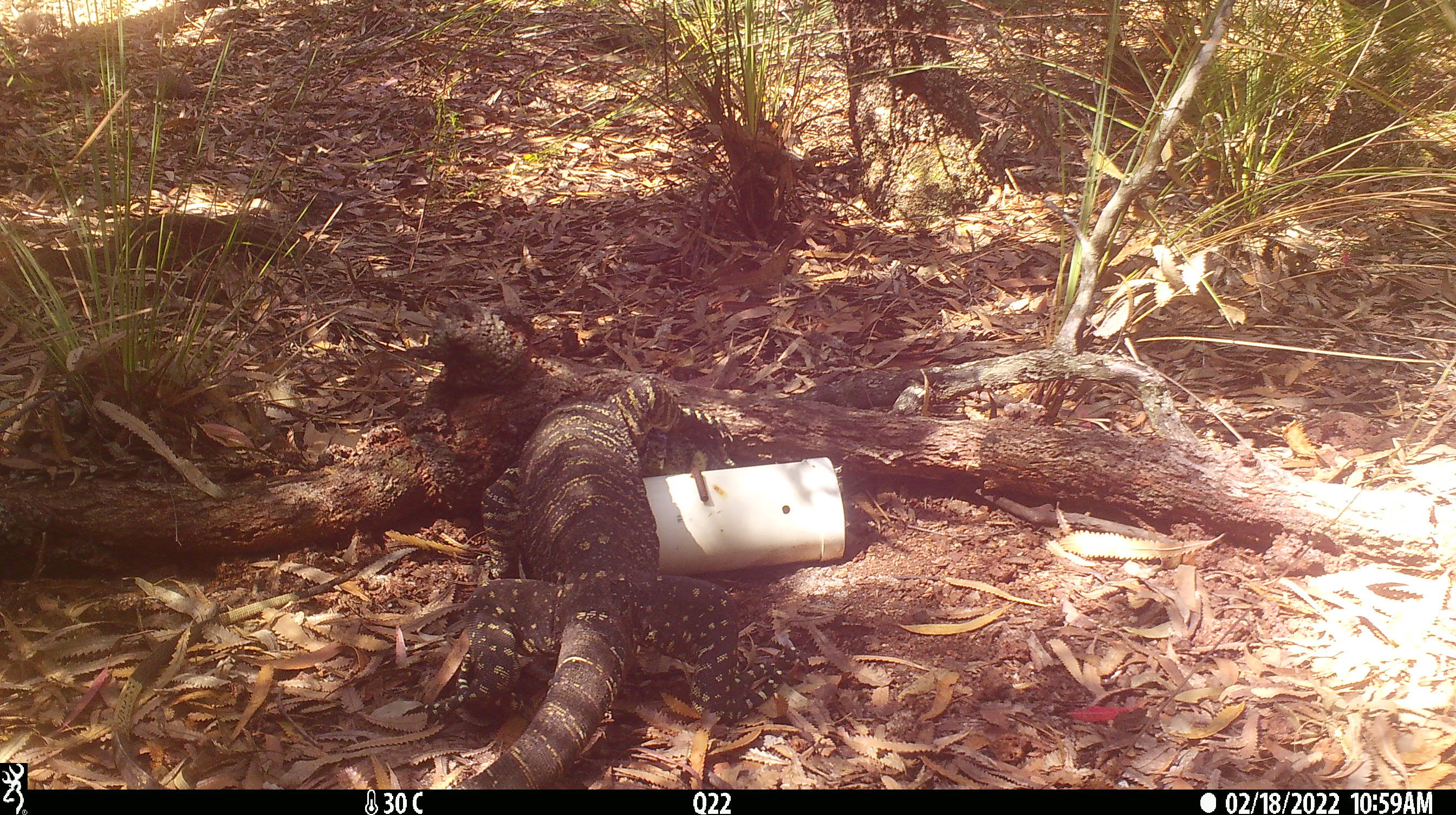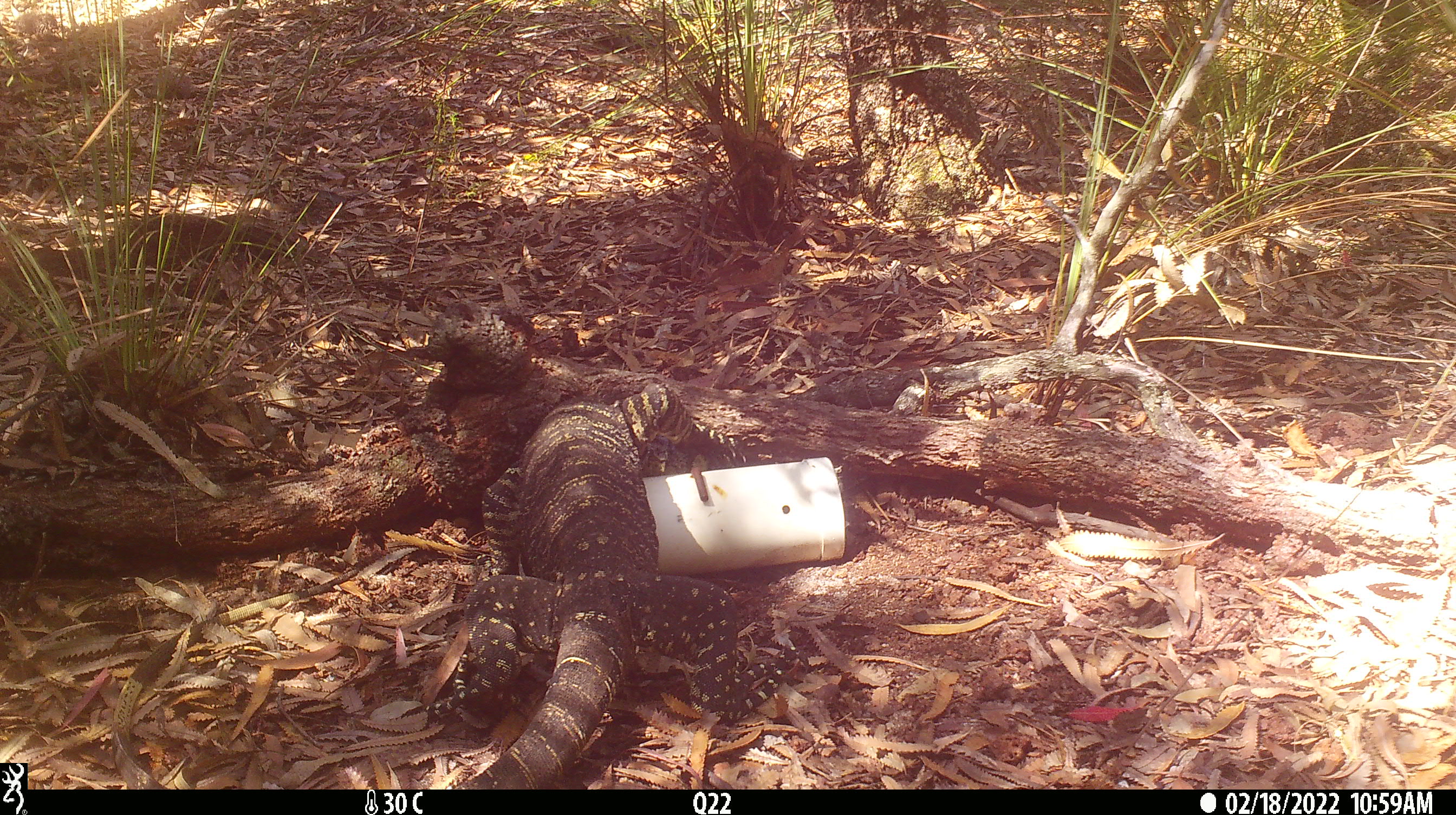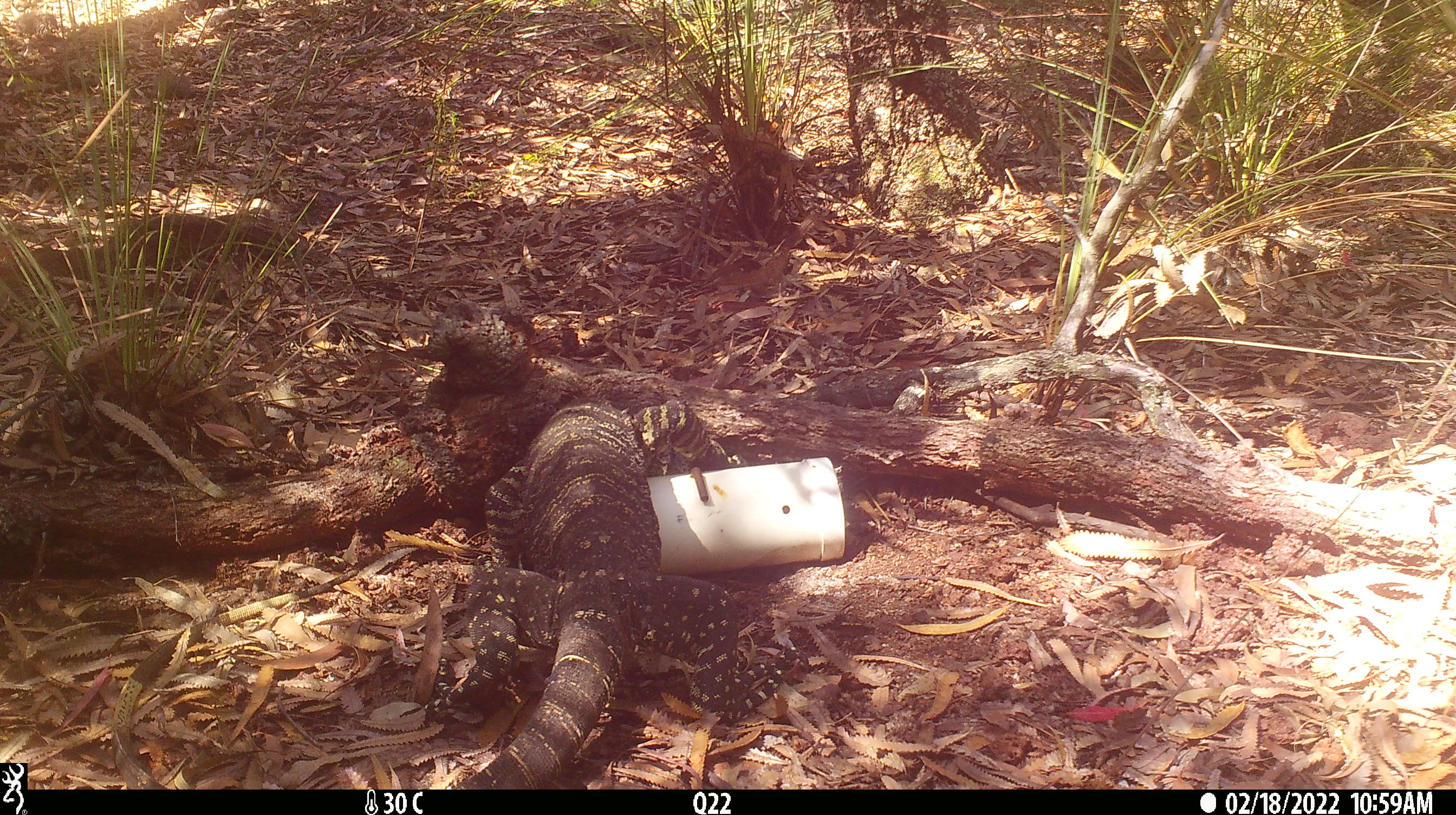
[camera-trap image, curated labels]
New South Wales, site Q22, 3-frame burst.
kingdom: Animalia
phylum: Chordata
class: Reptilia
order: Squamata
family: Varanidae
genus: Varanus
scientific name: Varanus varius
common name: lace monitor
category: goanna